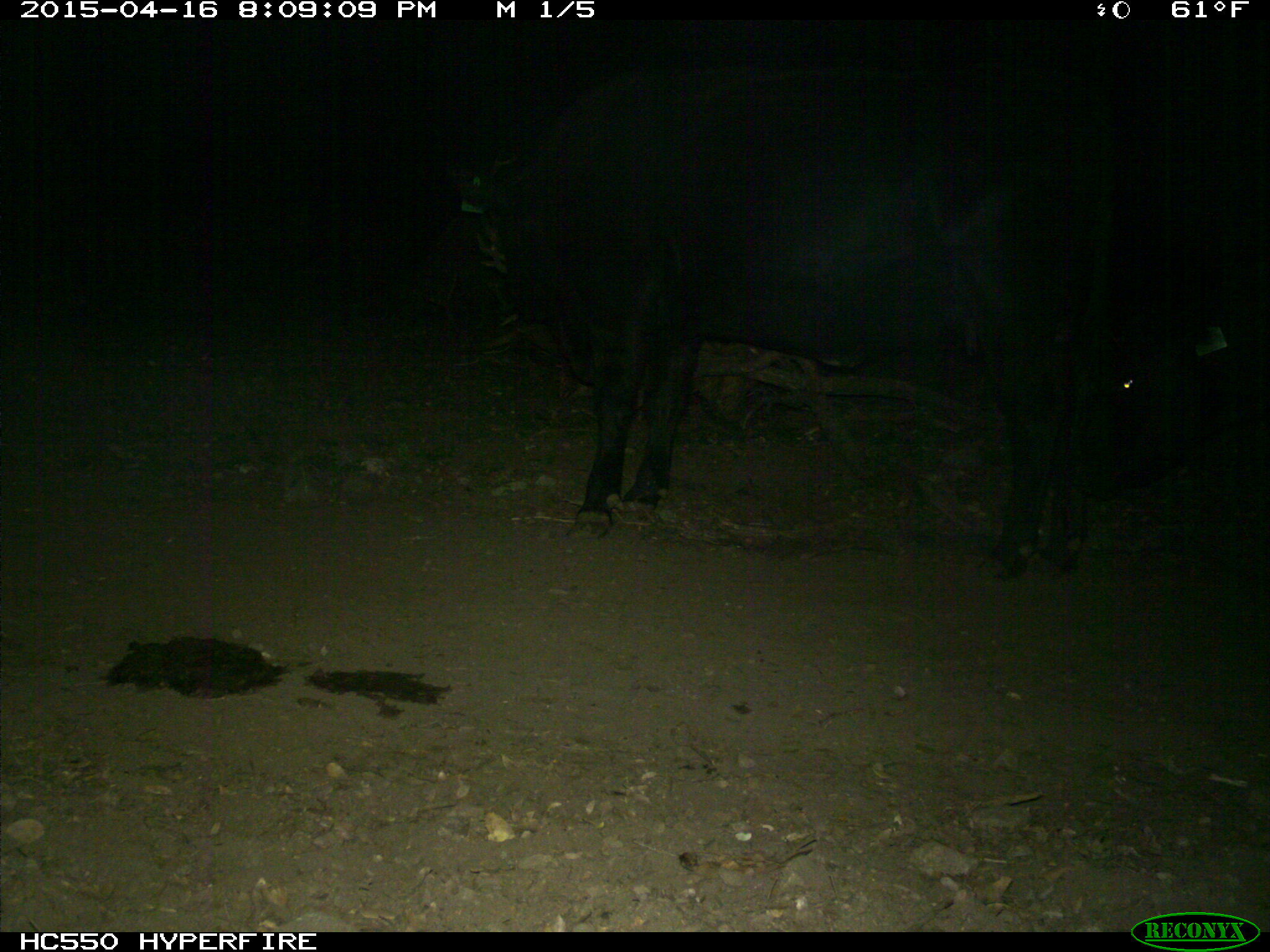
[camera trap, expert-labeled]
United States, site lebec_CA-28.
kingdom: Animalia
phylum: Chordata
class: Mammalia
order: Artiodactyla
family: Bovidae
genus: Bos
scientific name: Bos taurus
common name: domestic cow